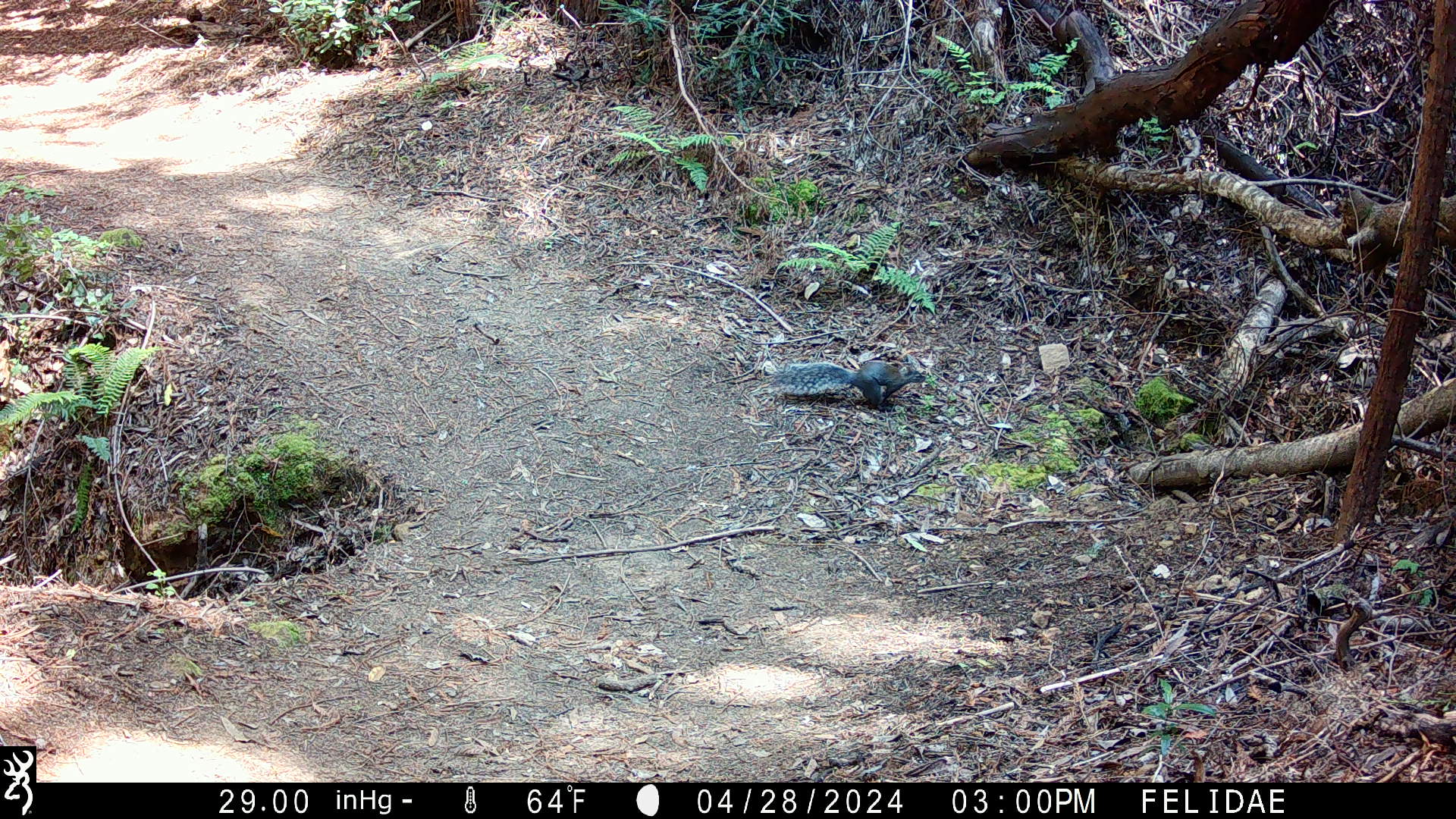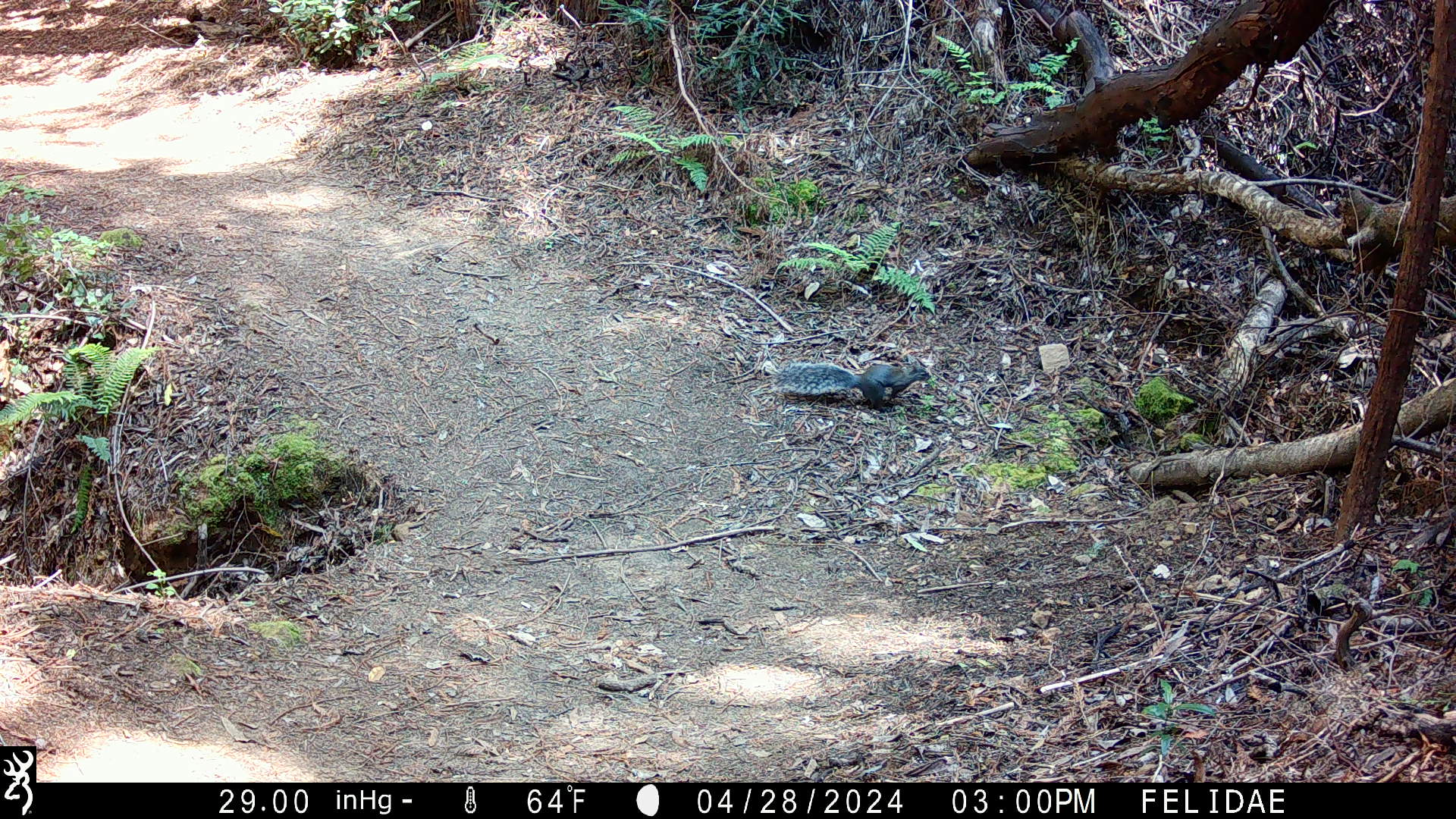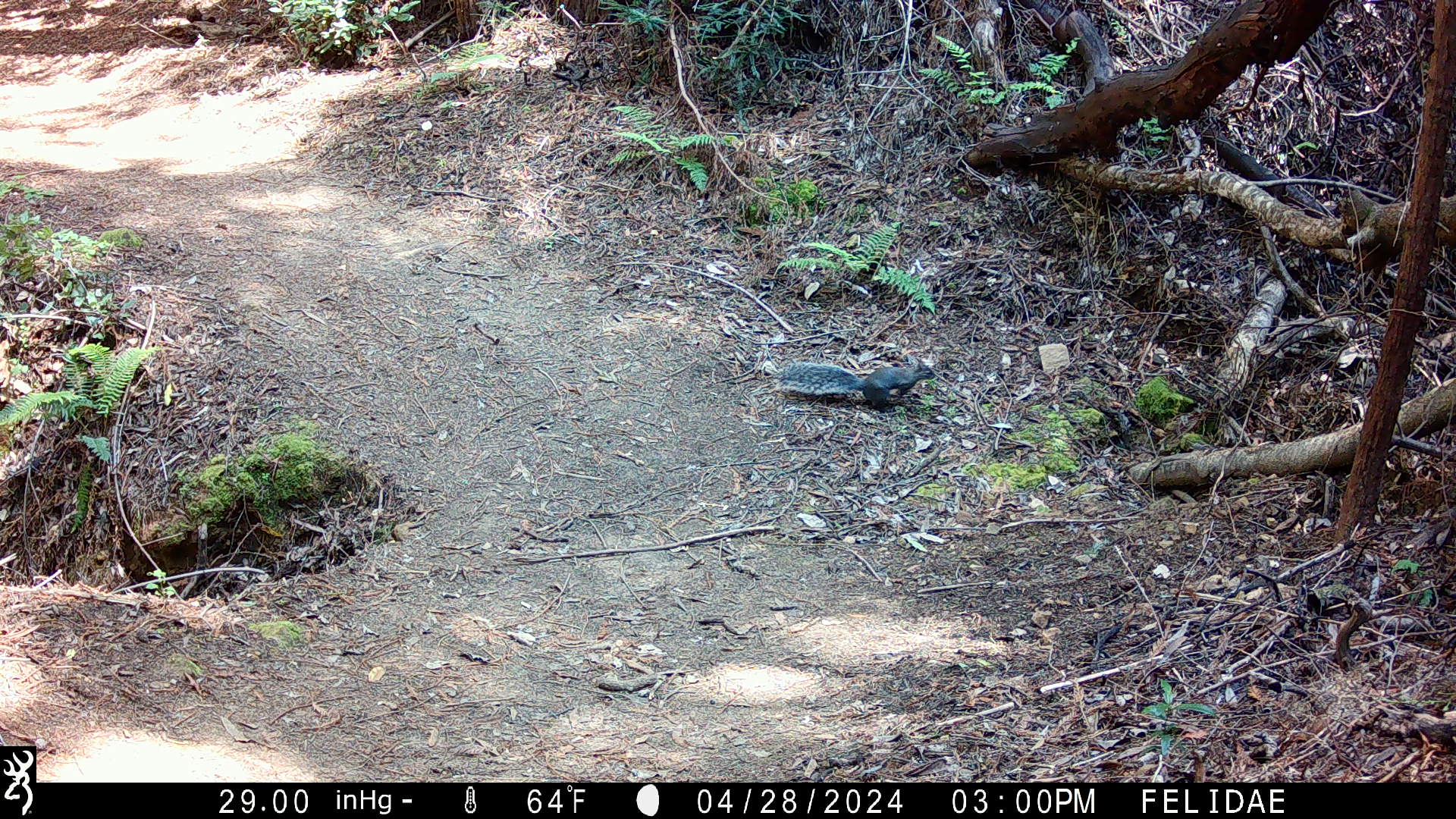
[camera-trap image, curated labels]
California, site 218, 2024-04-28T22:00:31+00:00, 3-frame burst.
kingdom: Animalia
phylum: Chordata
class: Mammalia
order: Rodentia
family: Sciuridae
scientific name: Sciuridae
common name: squirrel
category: unknown squirrel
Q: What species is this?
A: Unknown squirrel (squirrel) (Sciuridae).